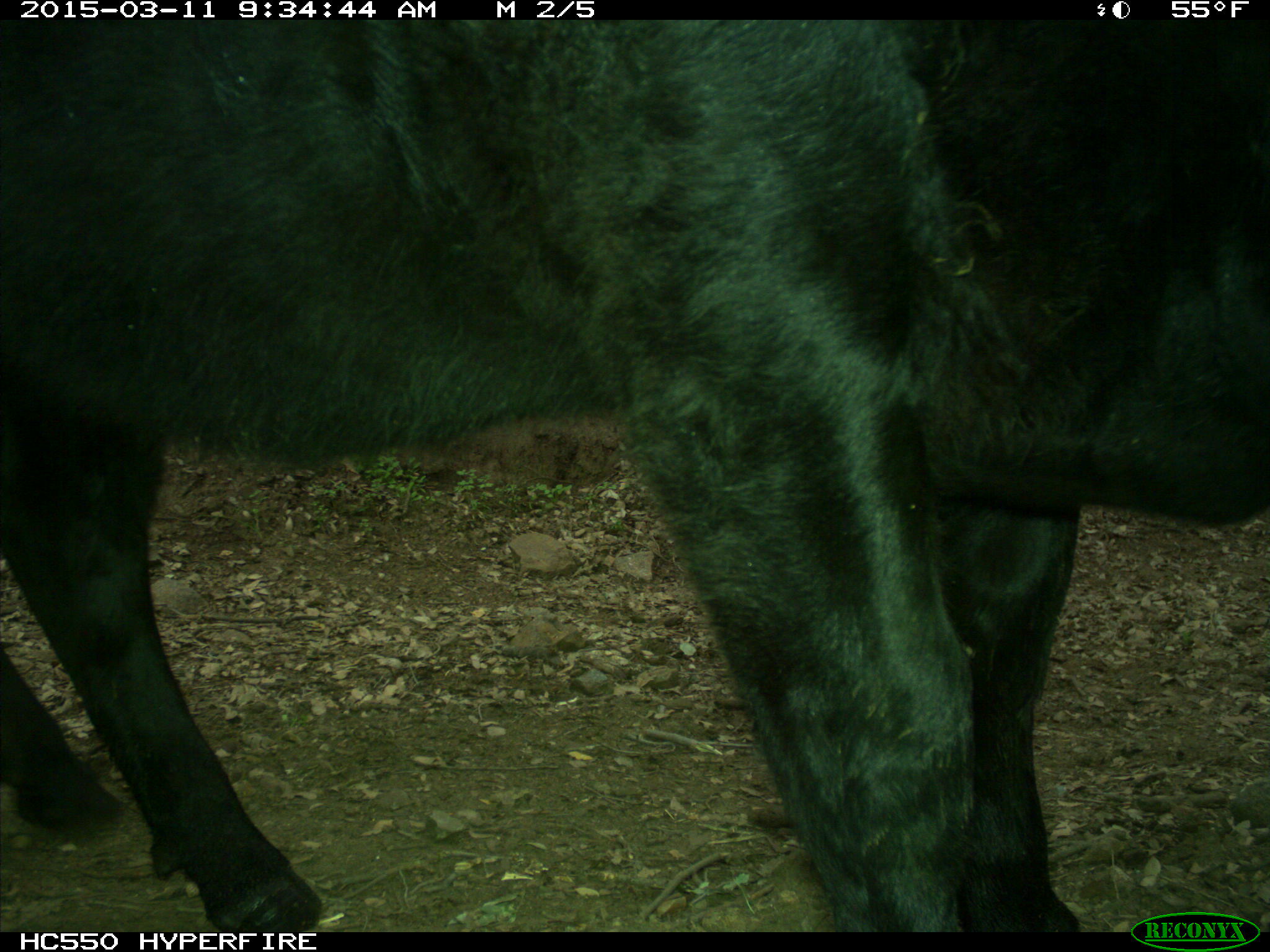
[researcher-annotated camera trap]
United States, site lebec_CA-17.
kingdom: Animalia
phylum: Chordata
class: Mammalia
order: Artiodactyla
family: Bovidae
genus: Bos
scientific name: Bos taurus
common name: domestic cow